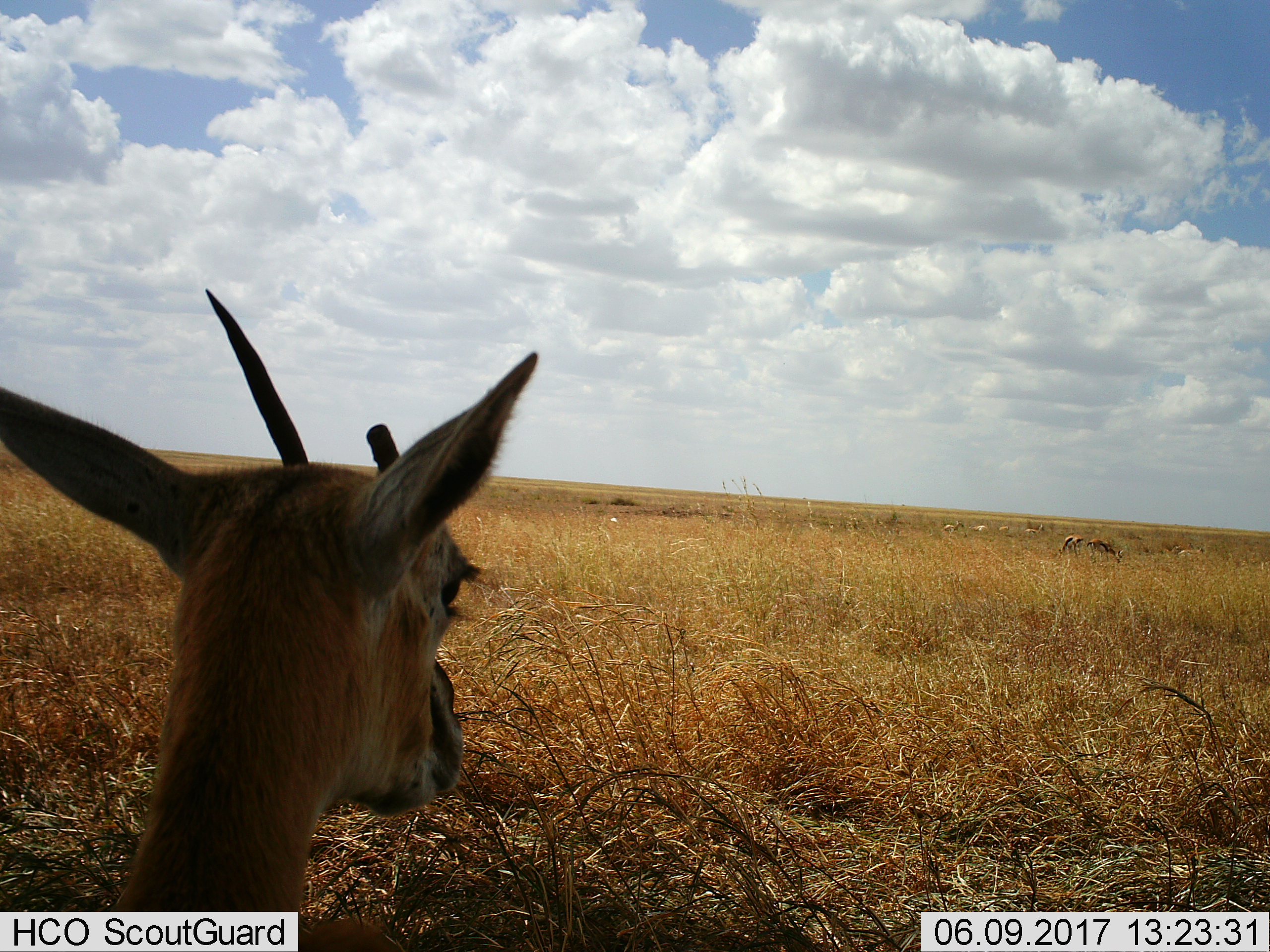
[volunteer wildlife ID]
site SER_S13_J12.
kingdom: Animalia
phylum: Chordata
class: Mammalia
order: Artiodactyla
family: Bovidae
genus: Eudorcas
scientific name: Eudorcas thomsonii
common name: thomson's gazelle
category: gazellethomsons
Gazellethomsons (thomson's gazelle) (Eudorcas thomsonii), count 9. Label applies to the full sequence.